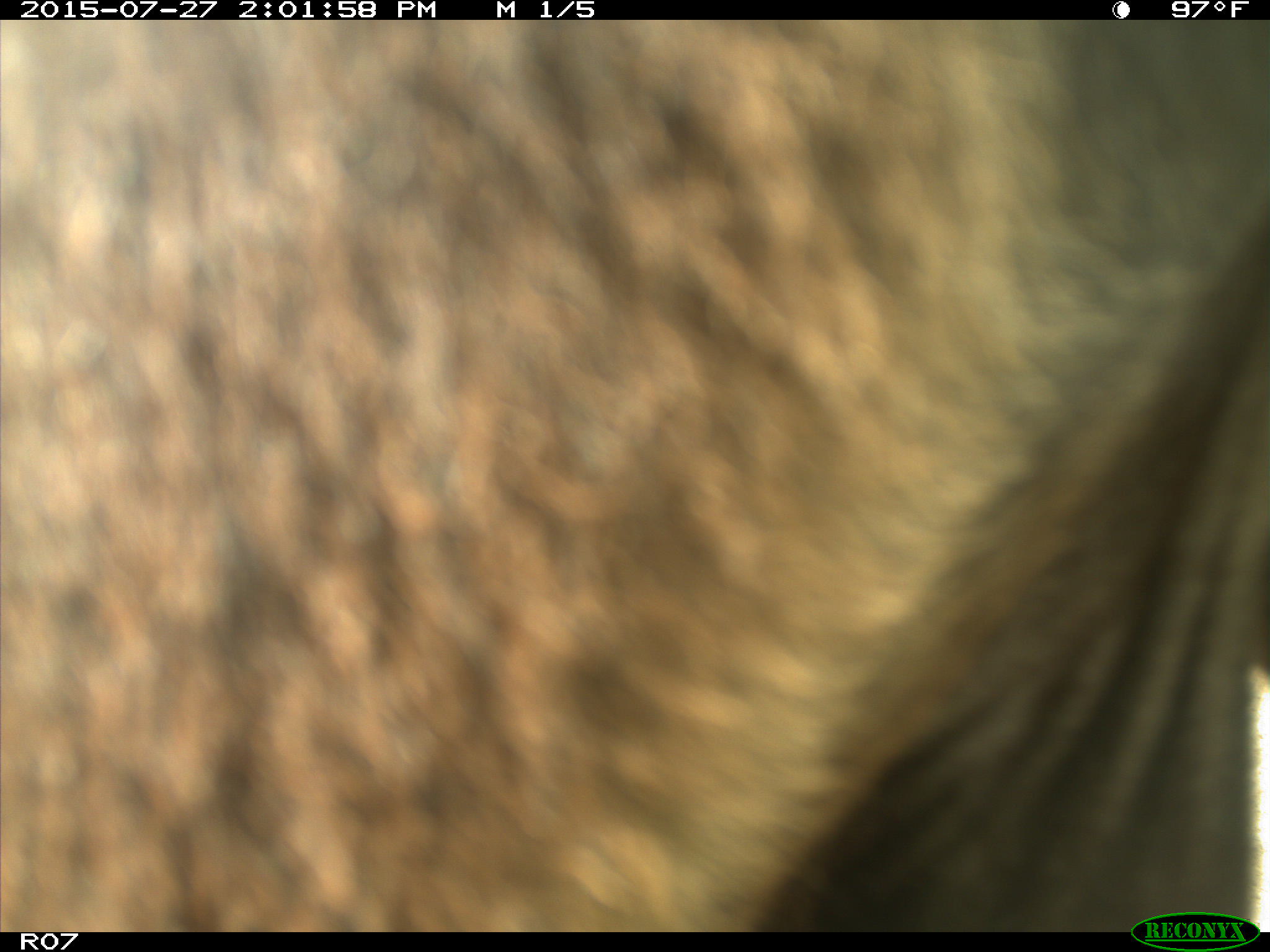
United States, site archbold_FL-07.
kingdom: Animalia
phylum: Chordata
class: Mammalia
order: Artiodactyla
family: Bovidae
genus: Bos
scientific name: Bos taurus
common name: domestic cow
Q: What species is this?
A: Bos taurus (domestic cow).